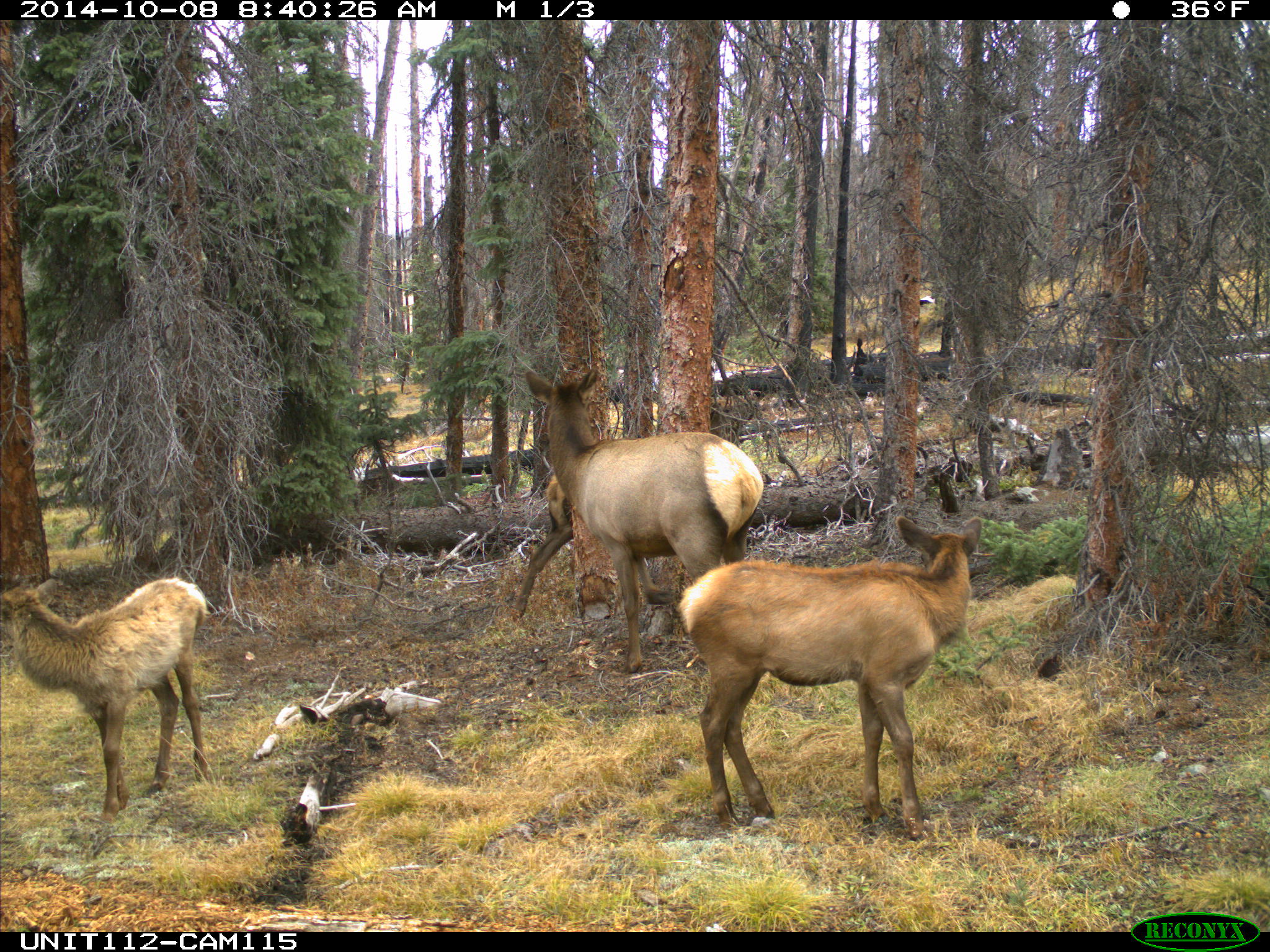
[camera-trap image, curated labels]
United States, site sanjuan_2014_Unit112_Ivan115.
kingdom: Animalia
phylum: Chordata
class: Mammalia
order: Artiodactyla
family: Cervidae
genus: Cervus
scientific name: Cervus elaphus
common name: red deer